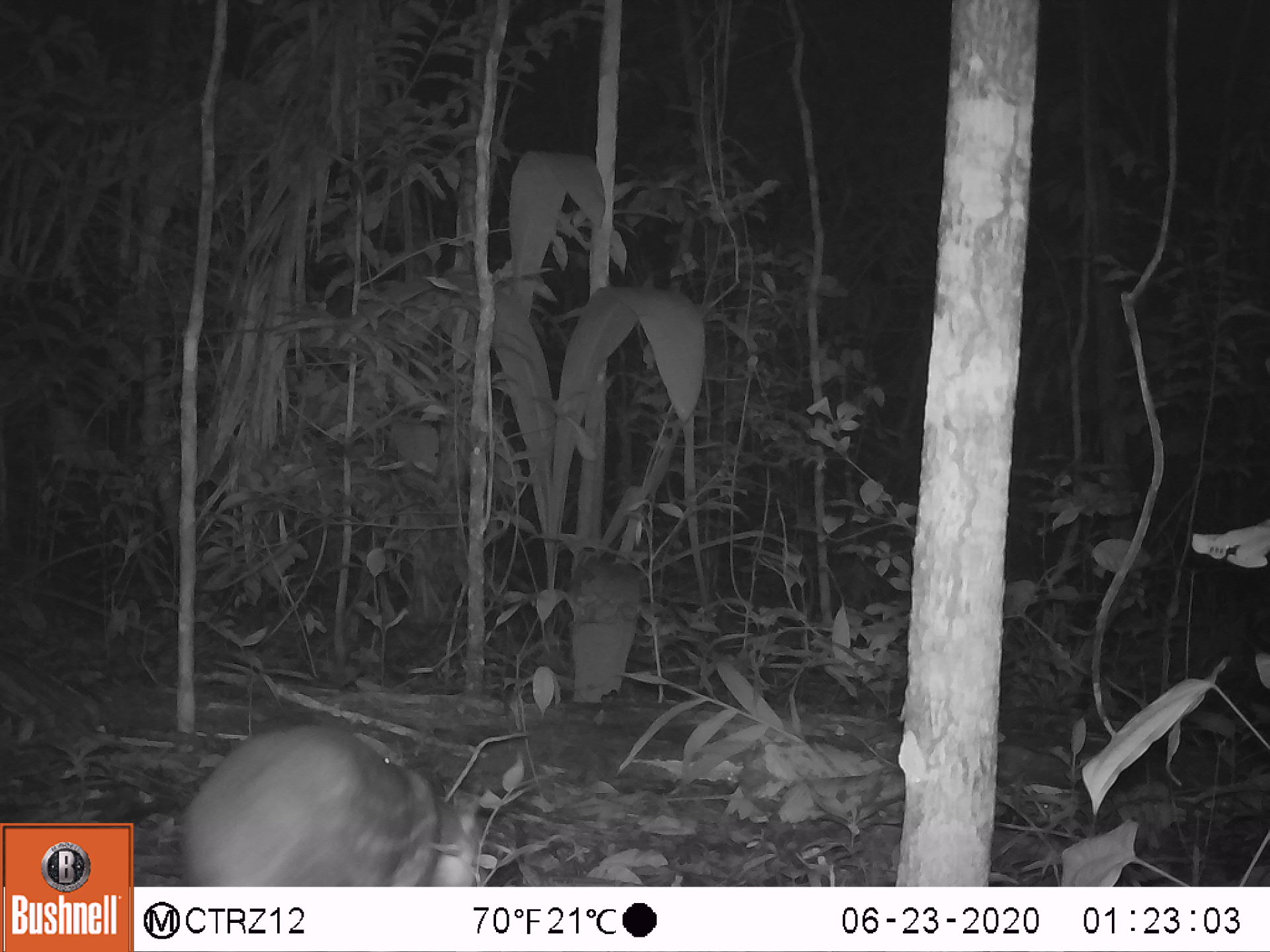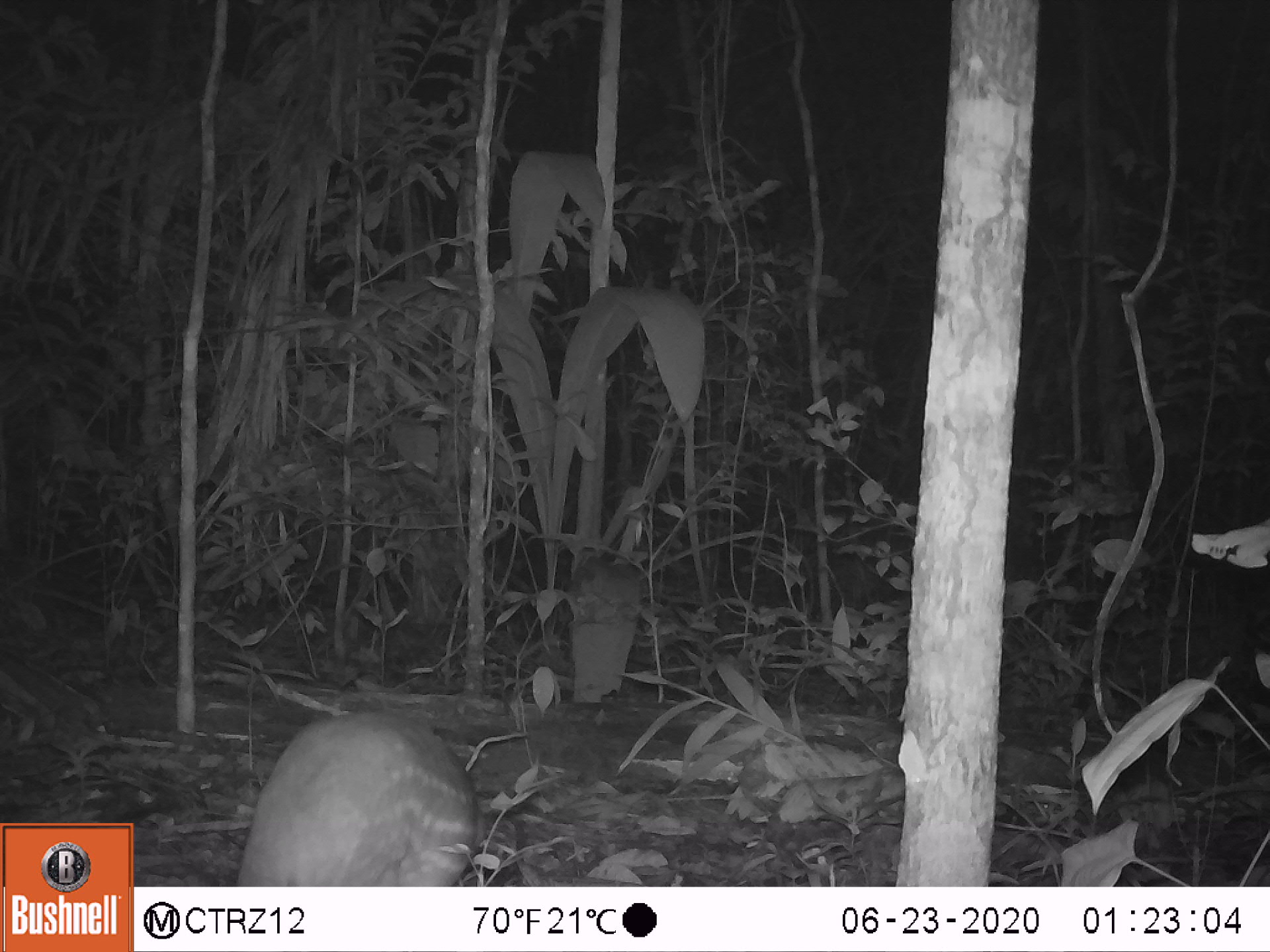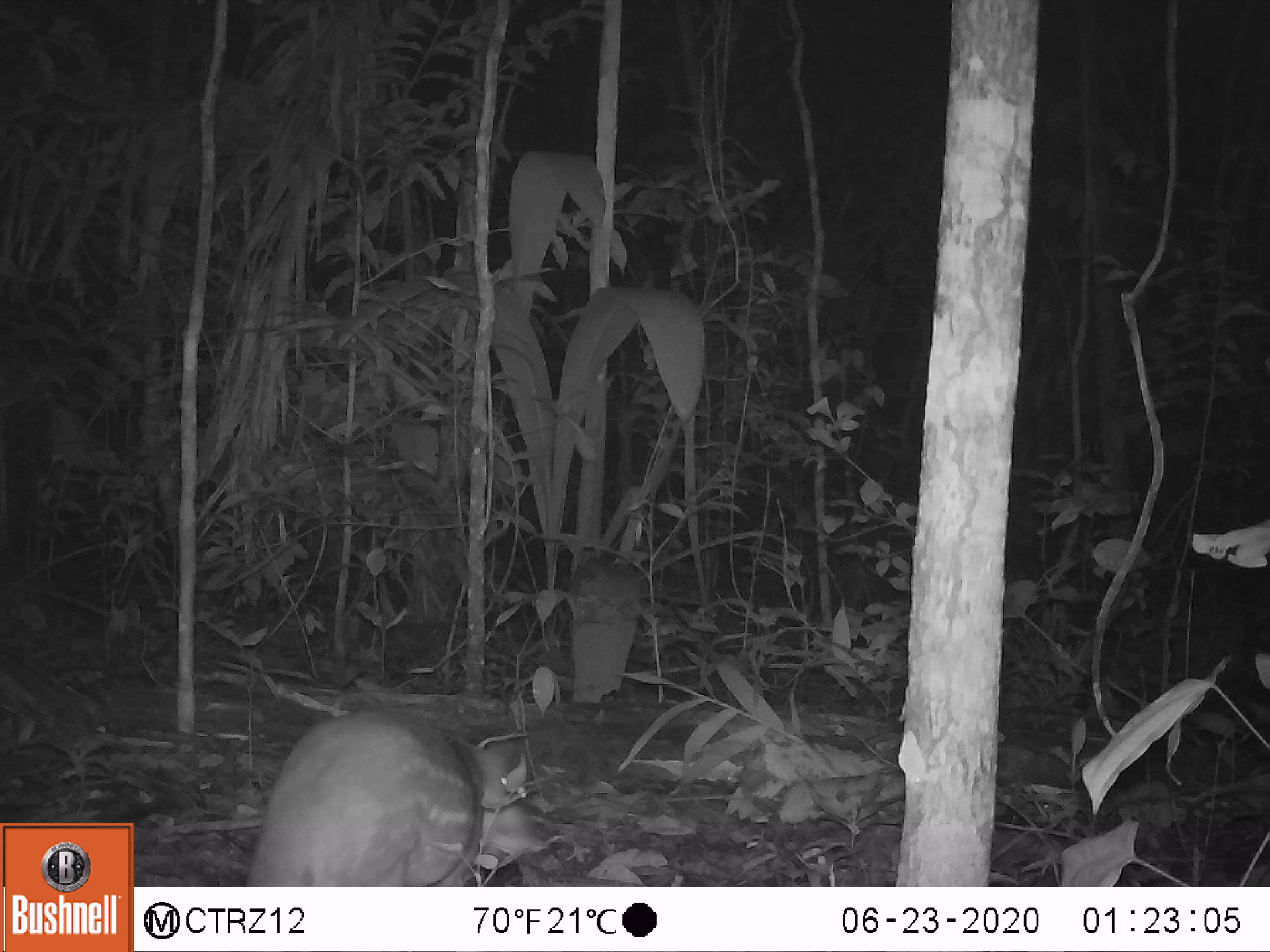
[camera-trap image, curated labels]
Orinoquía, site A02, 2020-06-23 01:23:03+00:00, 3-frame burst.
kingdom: Animalia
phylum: Chordata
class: Mammalia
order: Rodentia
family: Cuniculidae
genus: Cuniculus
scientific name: Cuniculus paca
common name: spotted paca